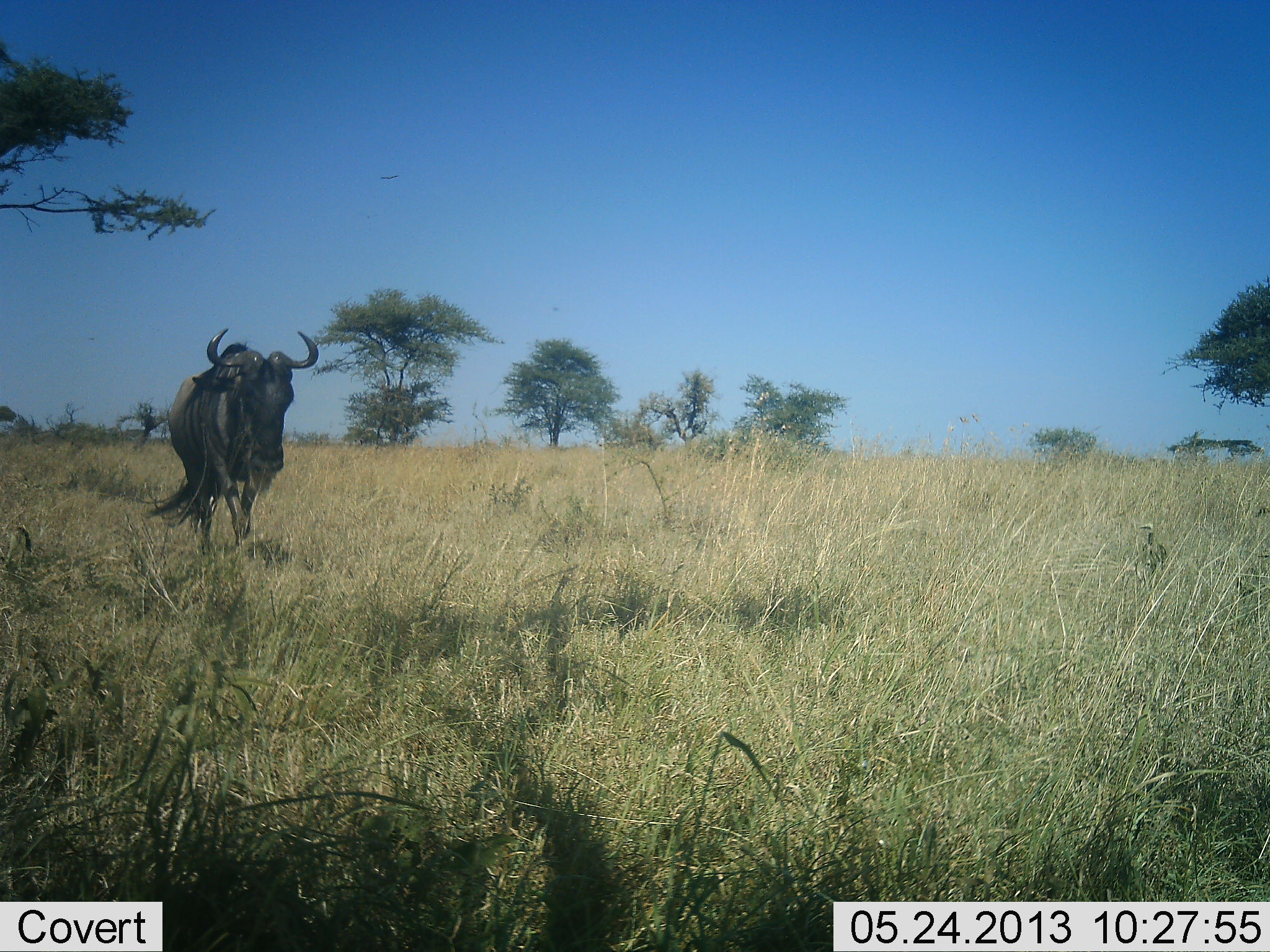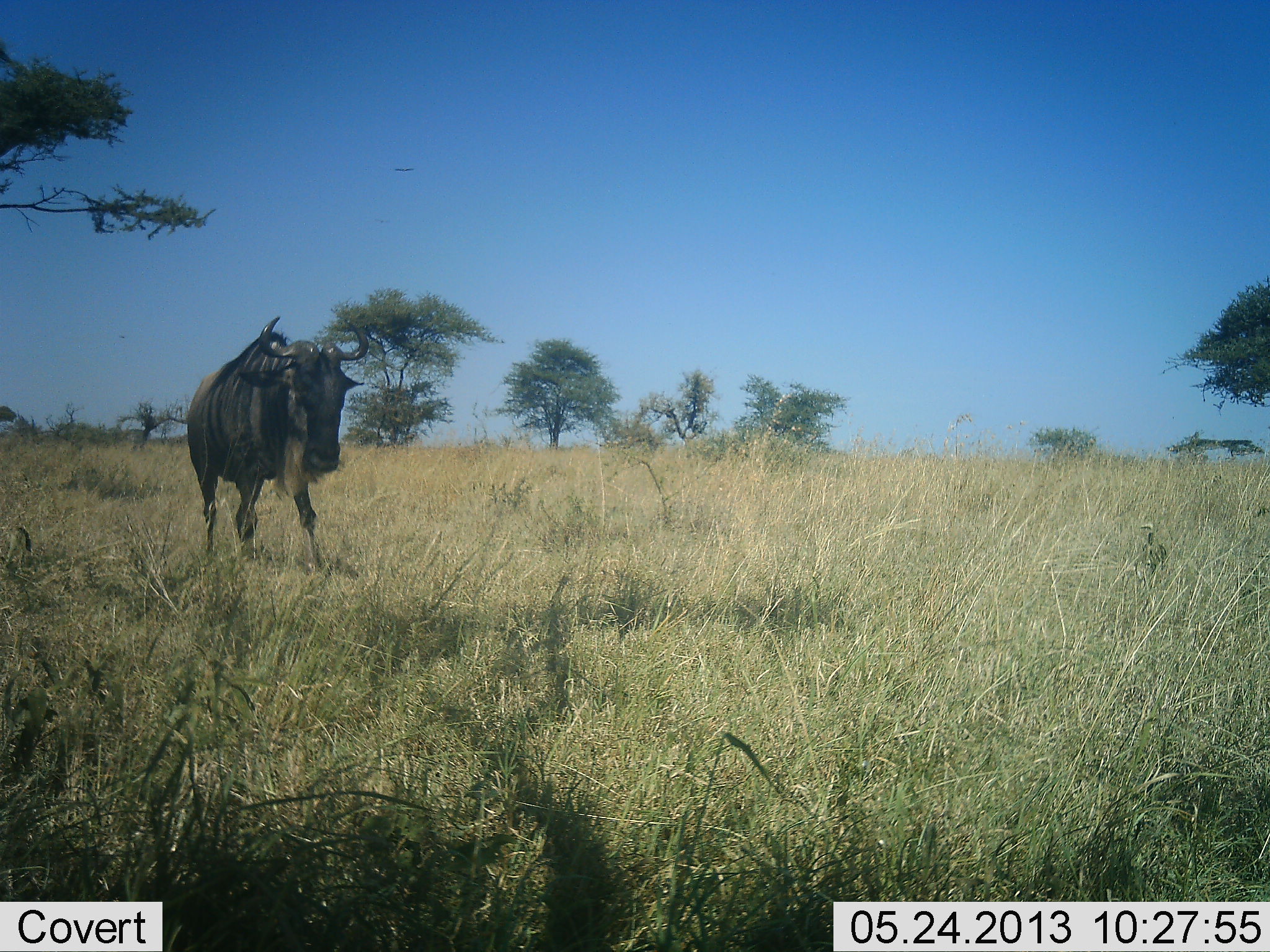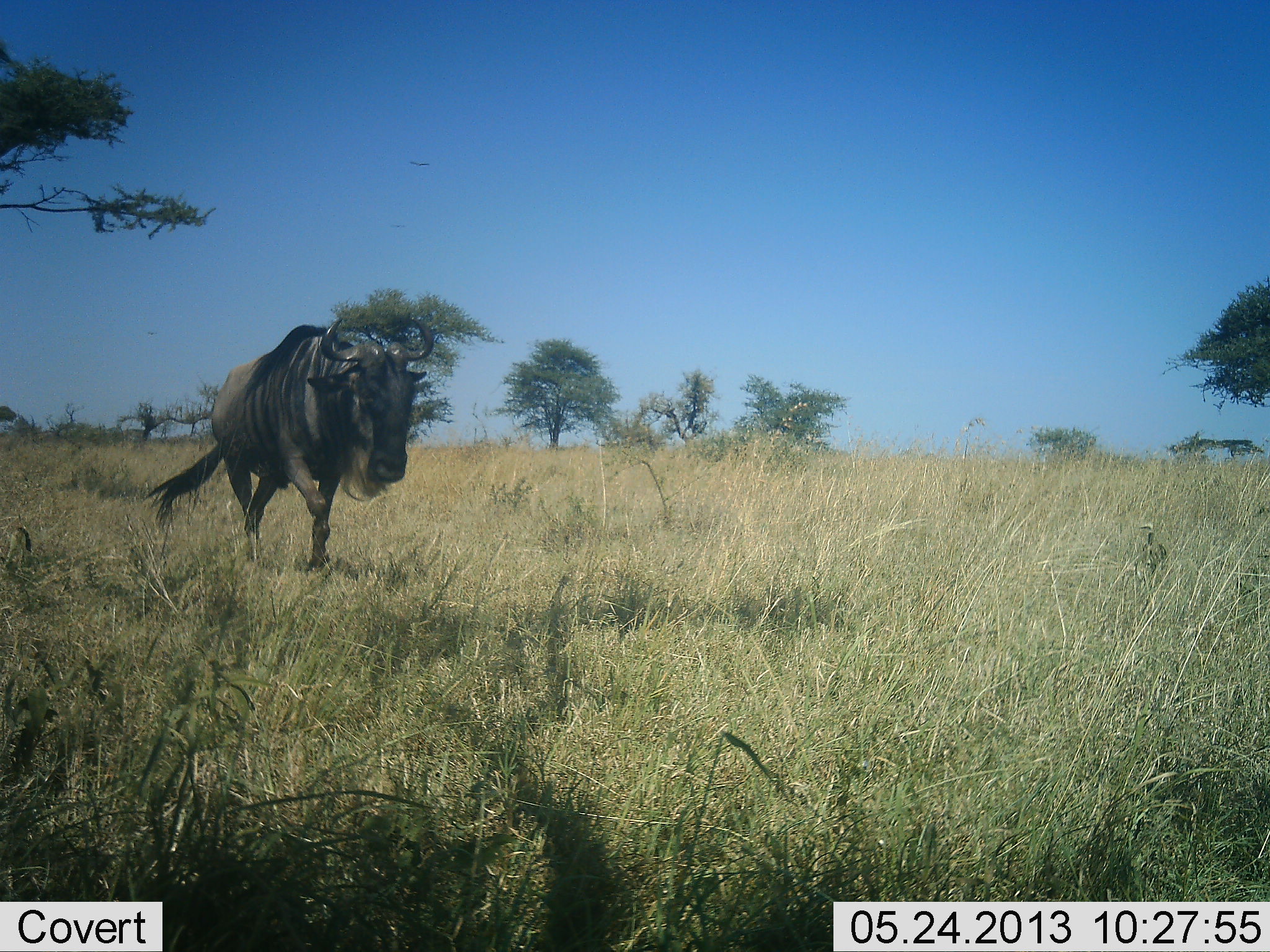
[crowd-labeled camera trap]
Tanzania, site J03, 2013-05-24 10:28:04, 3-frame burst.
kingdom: Animalia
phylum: Chordata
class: Mammalia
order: Artiodactyla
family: Bovidae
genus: Connochaetes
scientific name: Connochaetes taurinus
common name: blue wildebeest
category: wildebeest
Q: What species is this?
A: Wildebeest (blue wildebeest) (Connochaetes taurinus).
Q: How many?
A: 1.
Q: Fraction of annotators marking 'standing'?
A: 8%.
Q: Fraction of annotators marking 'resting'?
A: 0%.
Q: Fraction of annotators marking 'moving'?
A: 96%.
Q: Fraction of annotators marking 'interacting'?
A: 0%.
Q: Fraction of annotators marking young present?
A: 0%.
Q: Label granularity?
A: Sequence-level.